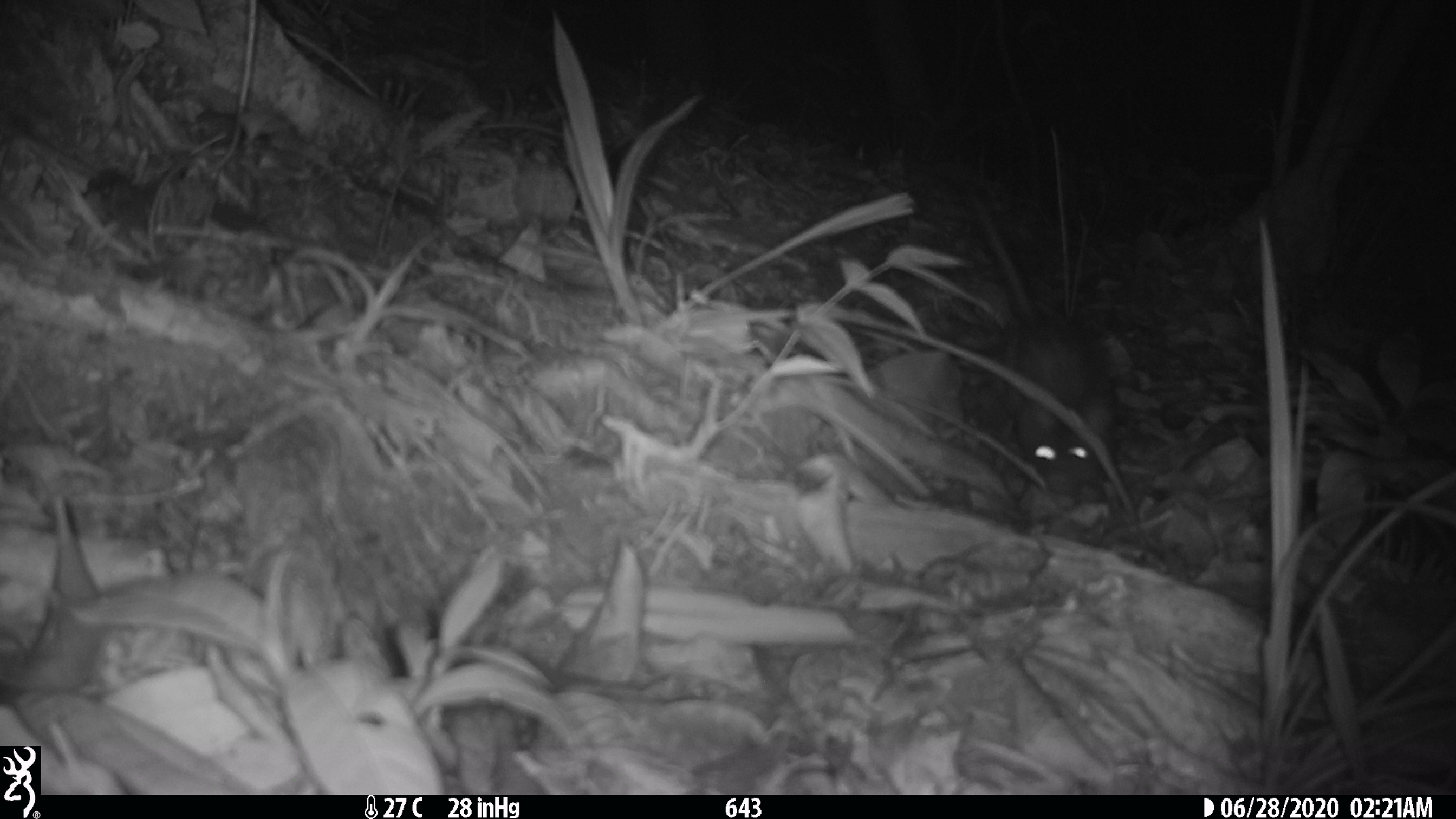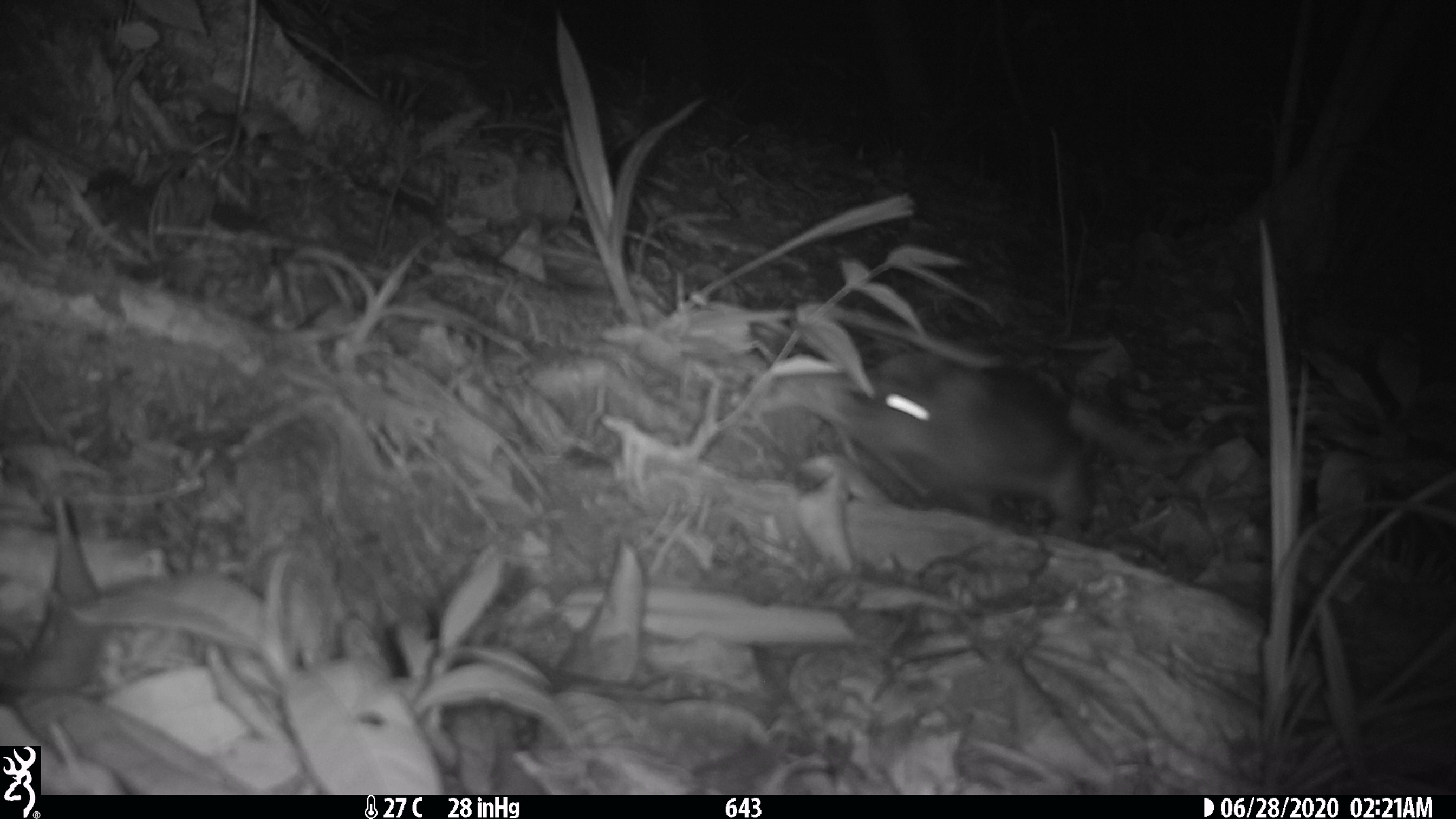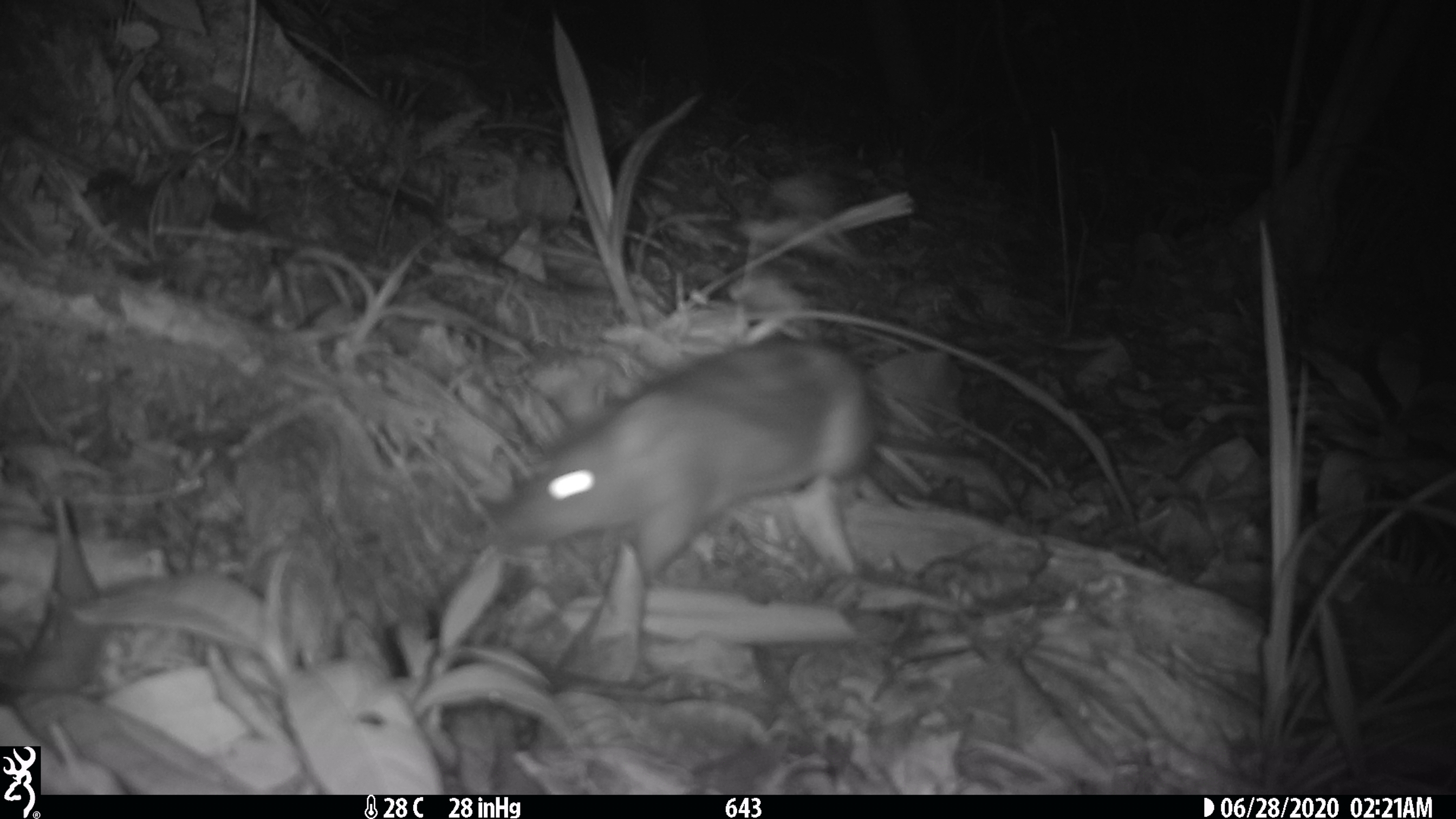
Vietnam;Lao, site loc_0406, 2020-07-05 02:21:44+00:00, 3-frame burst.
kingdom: Animalia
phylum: Chordata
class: Mammalia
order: Rodentia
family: Muridae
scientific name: Muridae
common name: old-world mice and rats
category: unidentified murid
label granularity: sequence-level